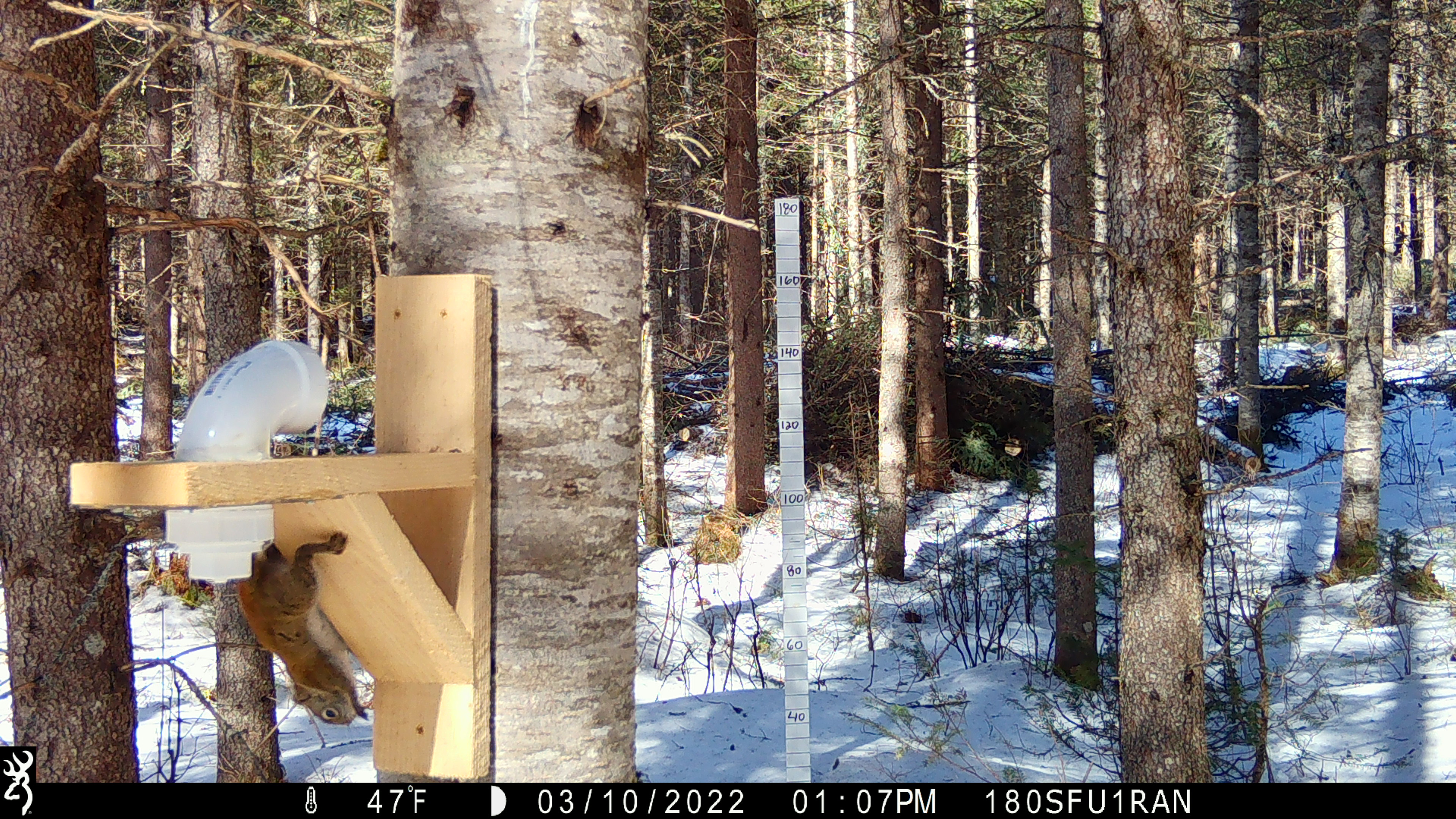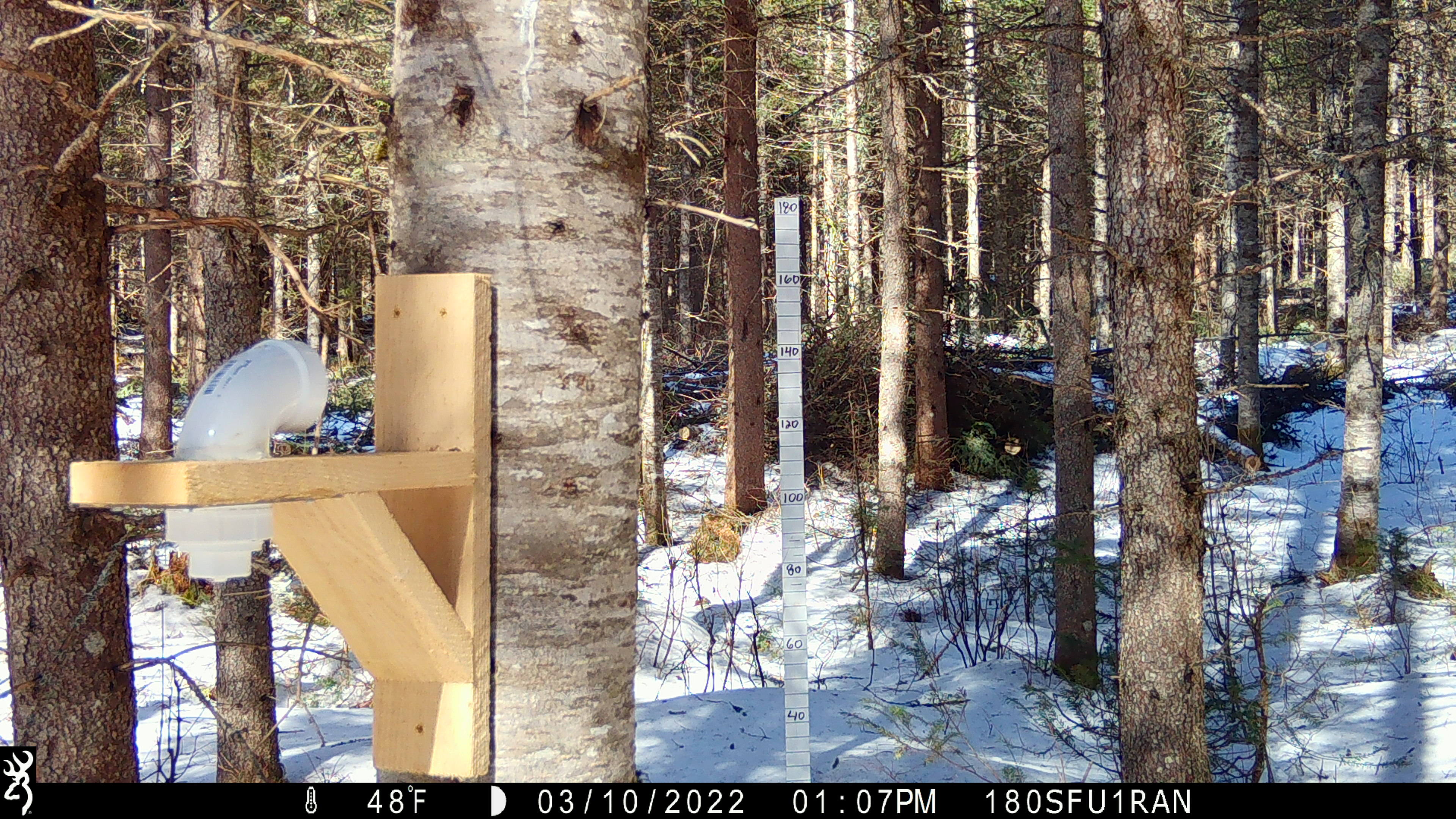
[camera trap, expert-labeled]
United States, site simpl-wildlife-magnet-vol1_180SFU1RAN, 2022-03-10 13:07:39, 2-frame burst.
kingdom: Animalia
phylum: Chordata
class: Mammalia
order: Rodentia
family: Sciuridae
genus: Tamiasciurus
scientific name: Tamiasciurus hudsonicus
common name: red squirrel